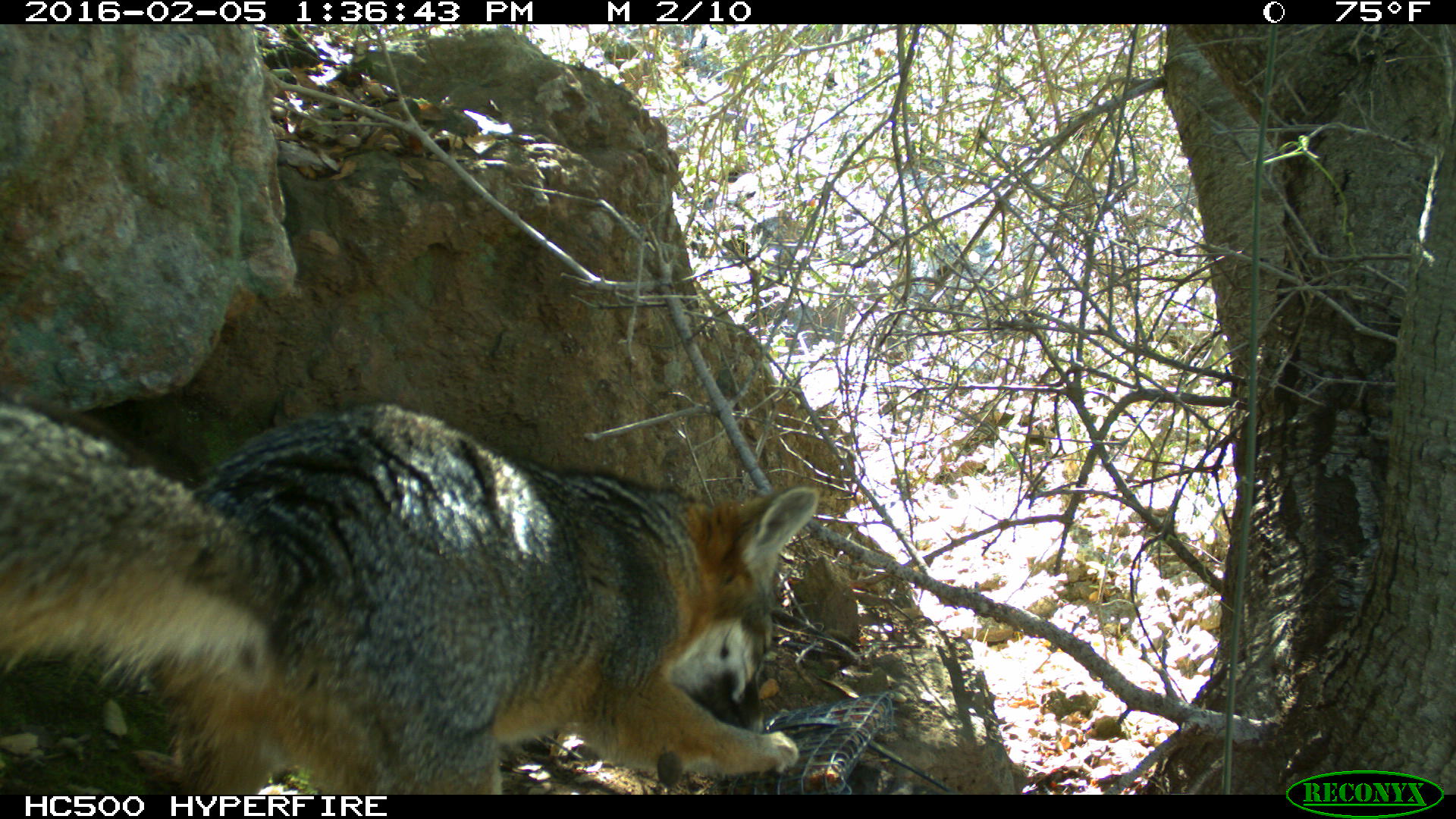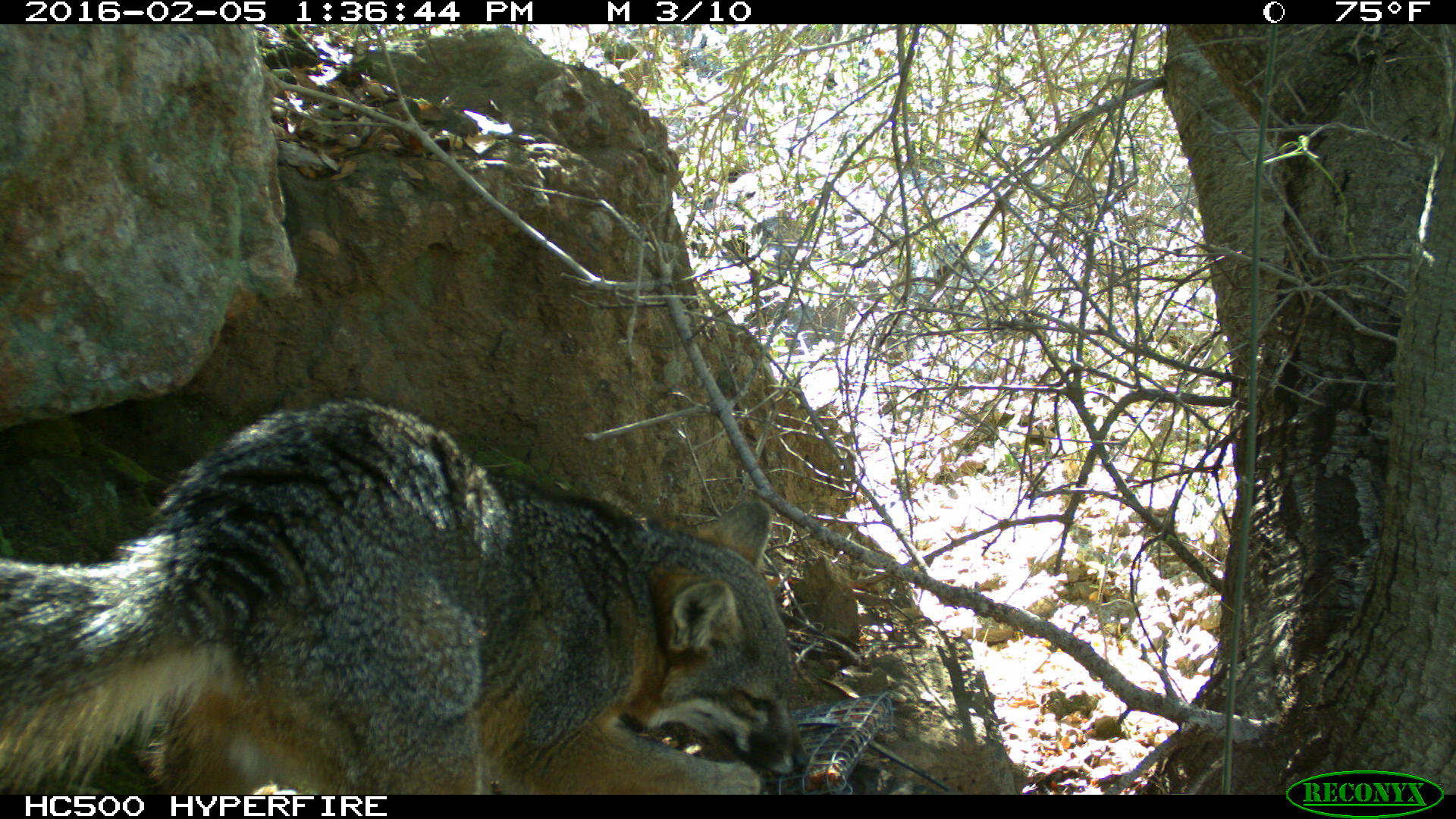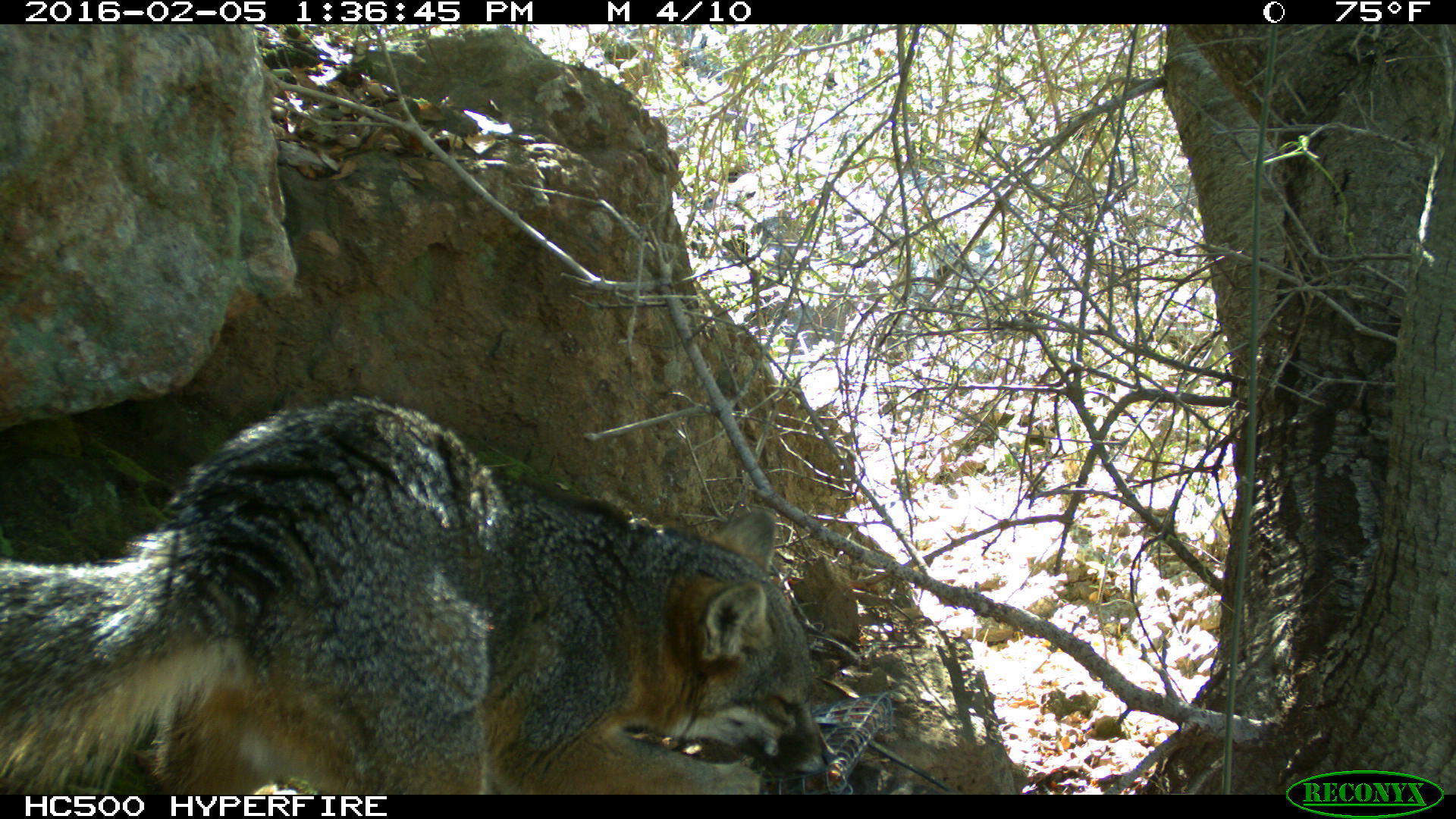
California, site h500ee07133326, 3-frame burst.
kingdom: Animalia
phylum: Chordata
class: Mammalia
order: Carnivora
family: Canidae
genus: Urocyon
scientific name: Urocyon littoralis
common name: island fox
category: fox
Fox (island fox) (Urocyon littoralis).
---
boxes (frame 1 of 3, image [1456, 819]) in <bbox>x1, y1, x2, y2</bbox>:
fox: <bbox>0, 402, 820, 794</bbox>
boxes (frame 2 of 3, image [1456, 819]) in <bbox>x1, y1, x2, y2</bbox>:
fox: <bbox>0, 395, 808, 794</bbox>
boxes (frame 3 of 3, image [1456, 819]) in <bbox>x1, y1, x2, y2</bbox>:
fox: <bbox>0, 394, 836, 793</bbox>